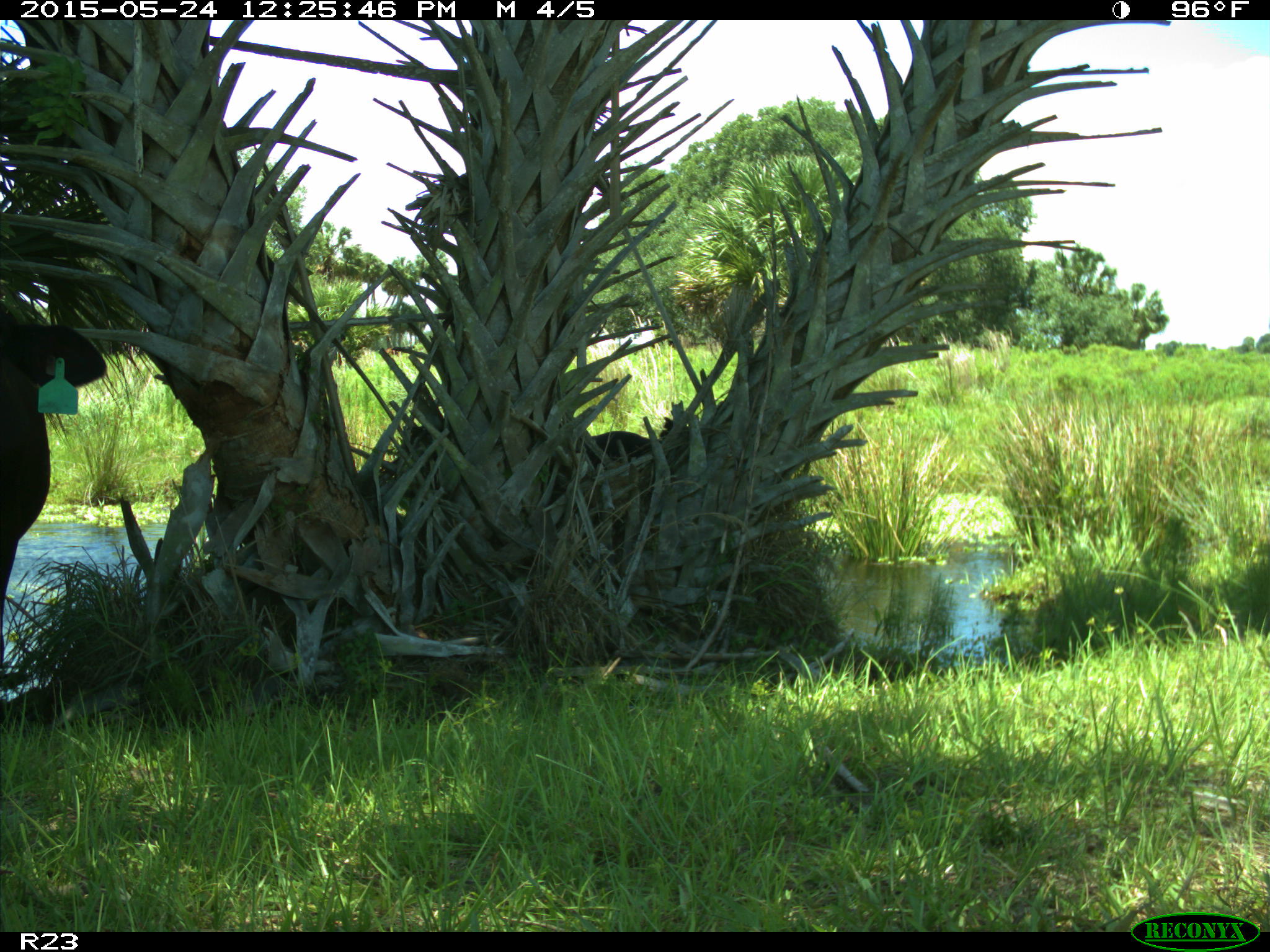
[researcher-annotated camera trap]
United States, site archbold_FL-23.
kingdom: Animalia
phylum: Chordata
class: Mammalia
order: Artiodactyla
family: Bovidae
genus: Bos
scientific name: Bos taurus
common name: domestic cow